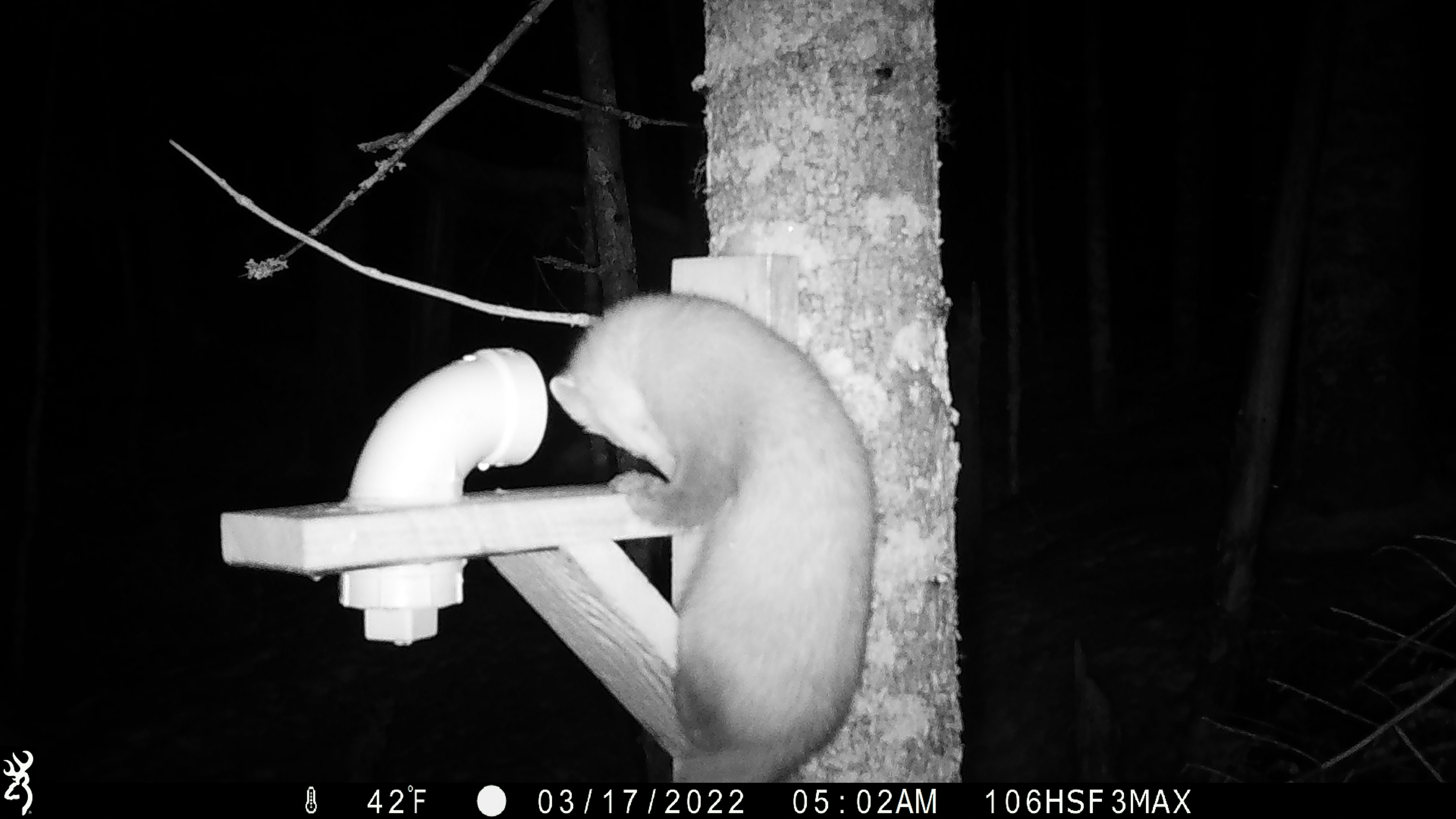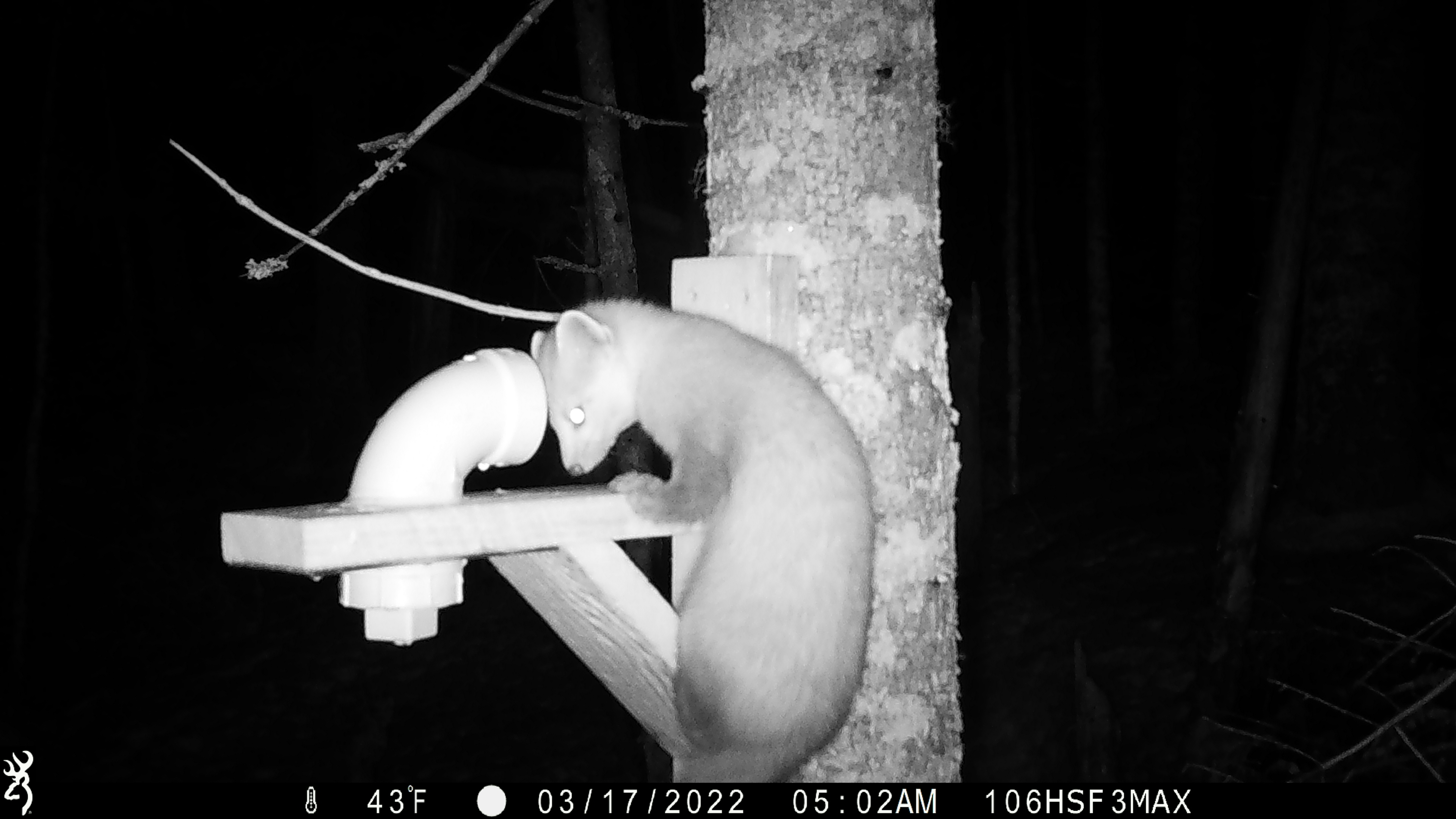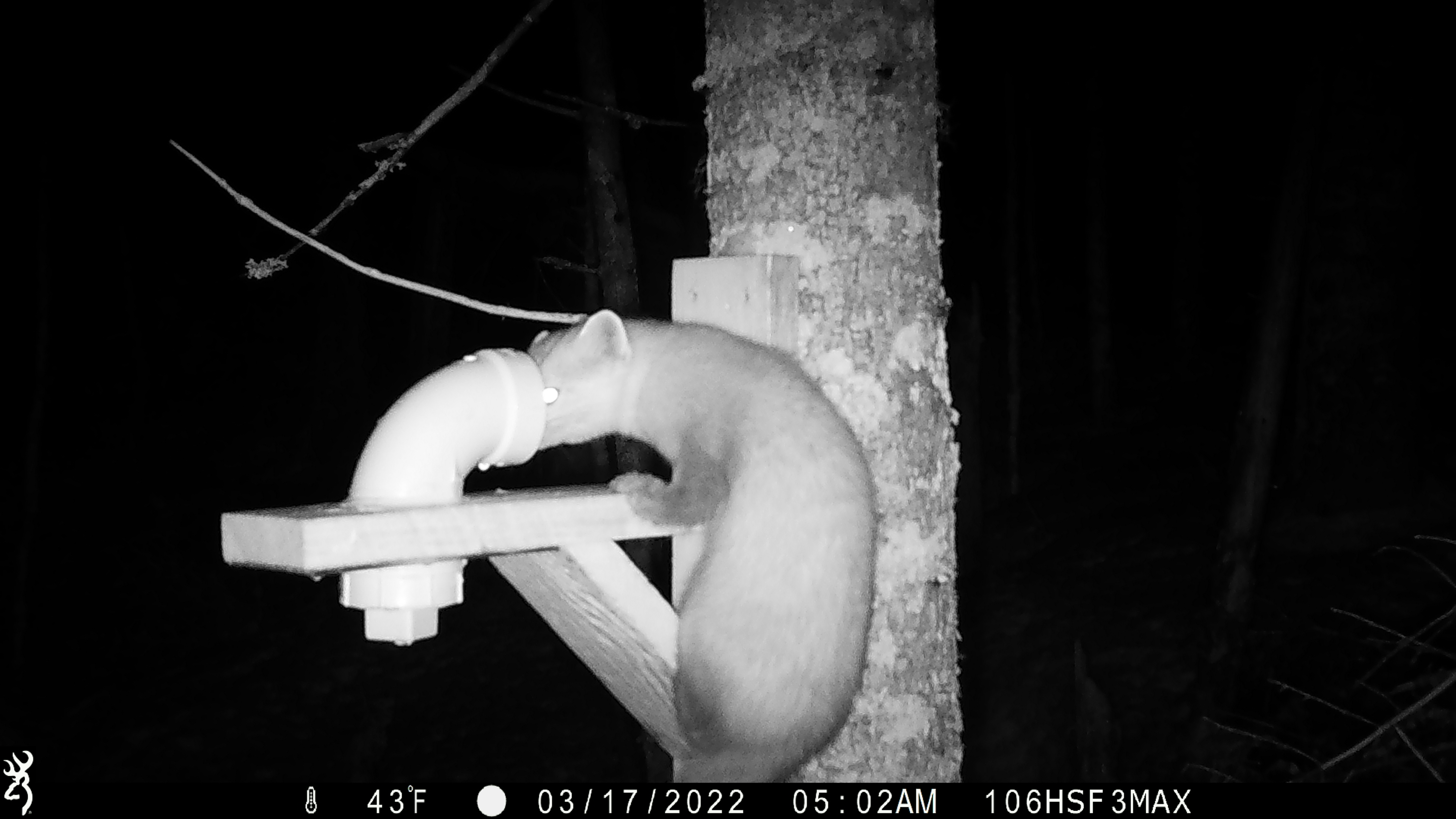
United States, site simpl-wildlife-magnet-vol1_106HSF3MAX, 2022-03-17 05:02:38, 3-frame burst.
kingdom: Animalia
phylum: Chordata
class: Mammalia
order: Carnivora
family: Mustelidae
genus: Martes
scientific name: Martes americana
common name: american marten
American marten (Martes americana).